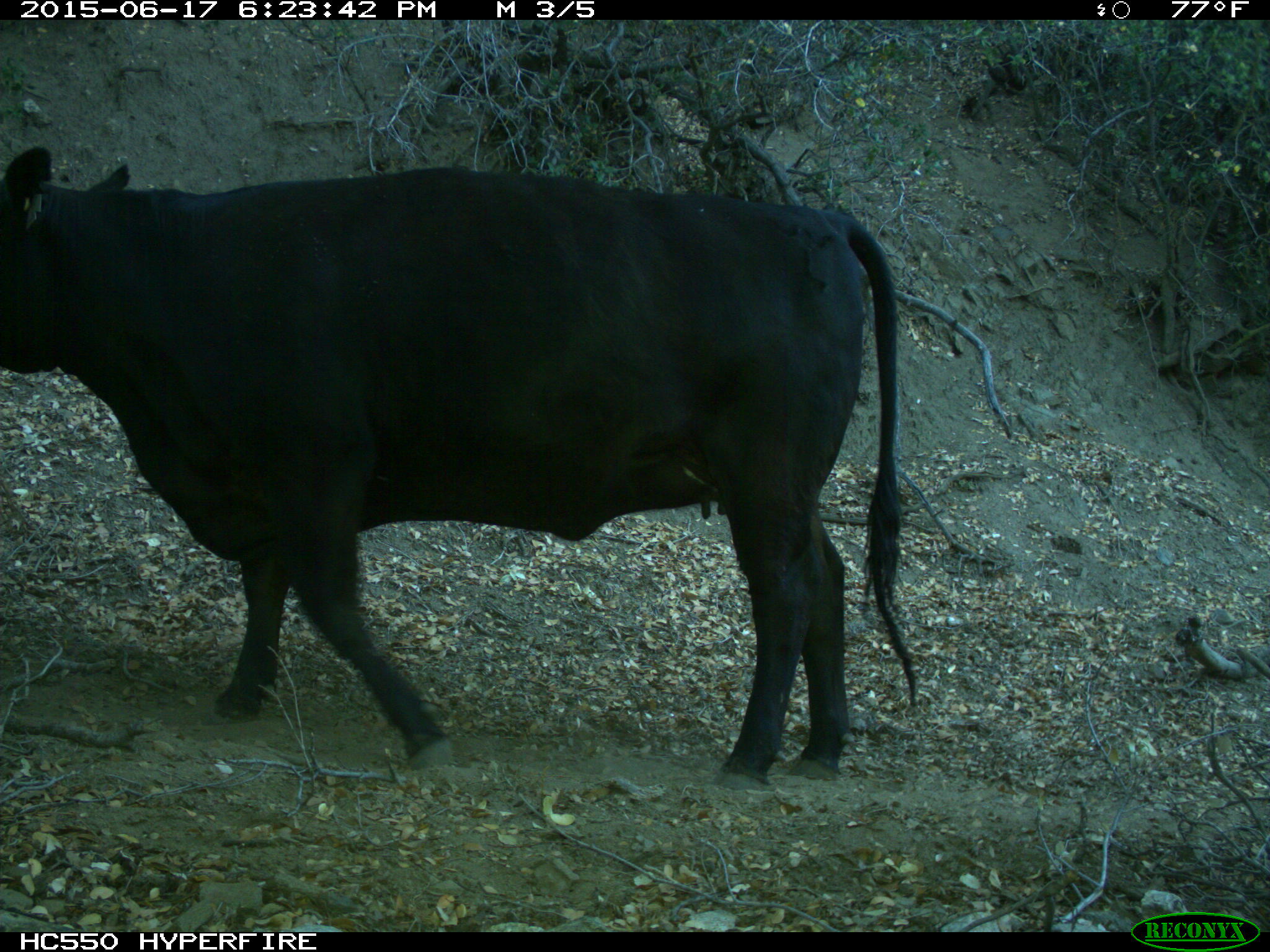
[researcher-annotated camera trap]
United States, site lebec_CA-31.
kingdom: Animalia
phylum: Chordata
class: Mammalia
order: Artiodactyla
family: Bovidae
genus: Bos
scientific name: Bos taurus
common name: domestic cow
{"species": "Bos taurus (domestic cow)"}